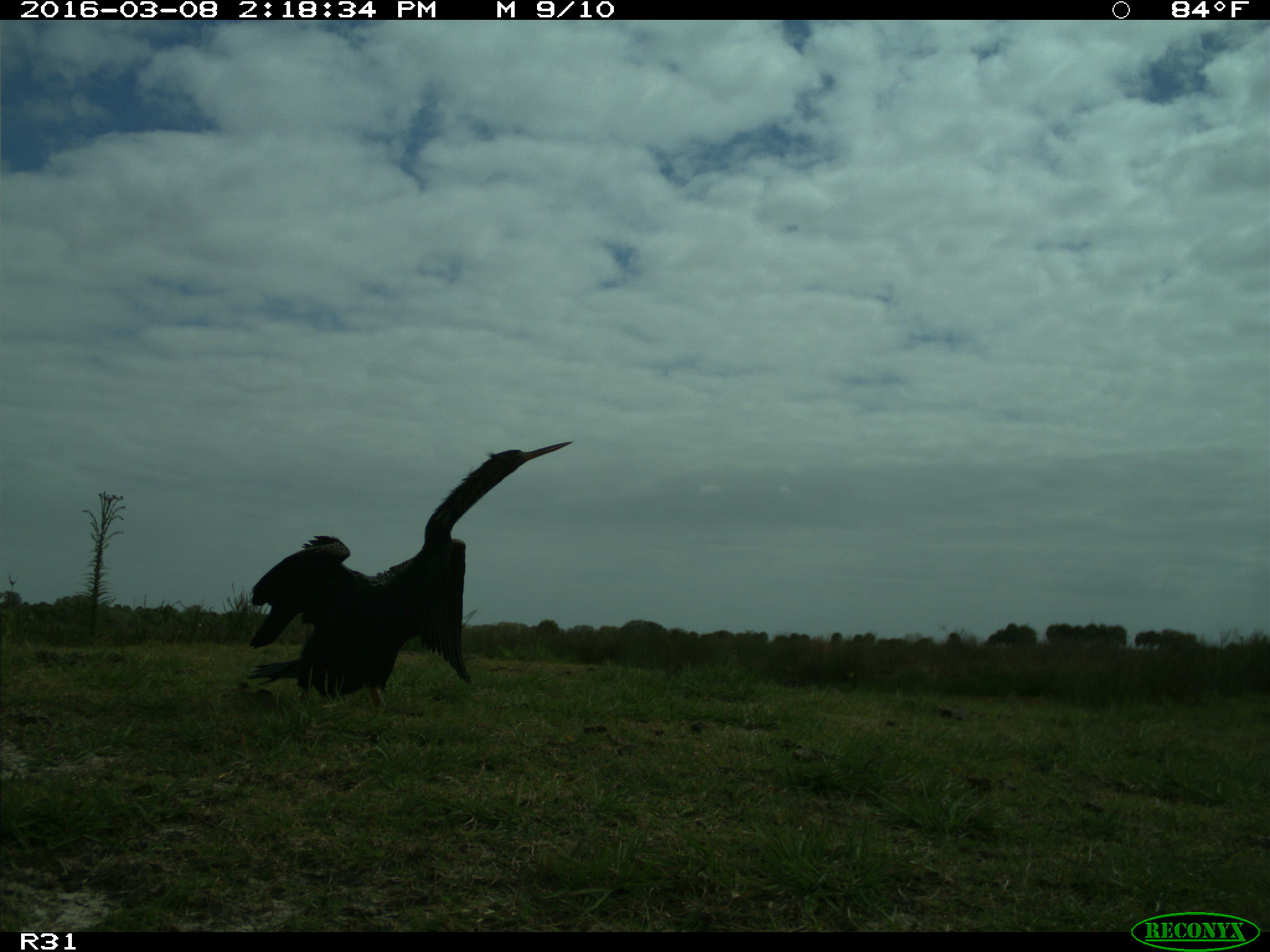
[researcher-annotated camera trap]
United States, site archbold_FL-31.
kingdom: Animalia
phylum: Chordata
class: Aves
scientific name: Aves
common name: birds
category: unidentified bird